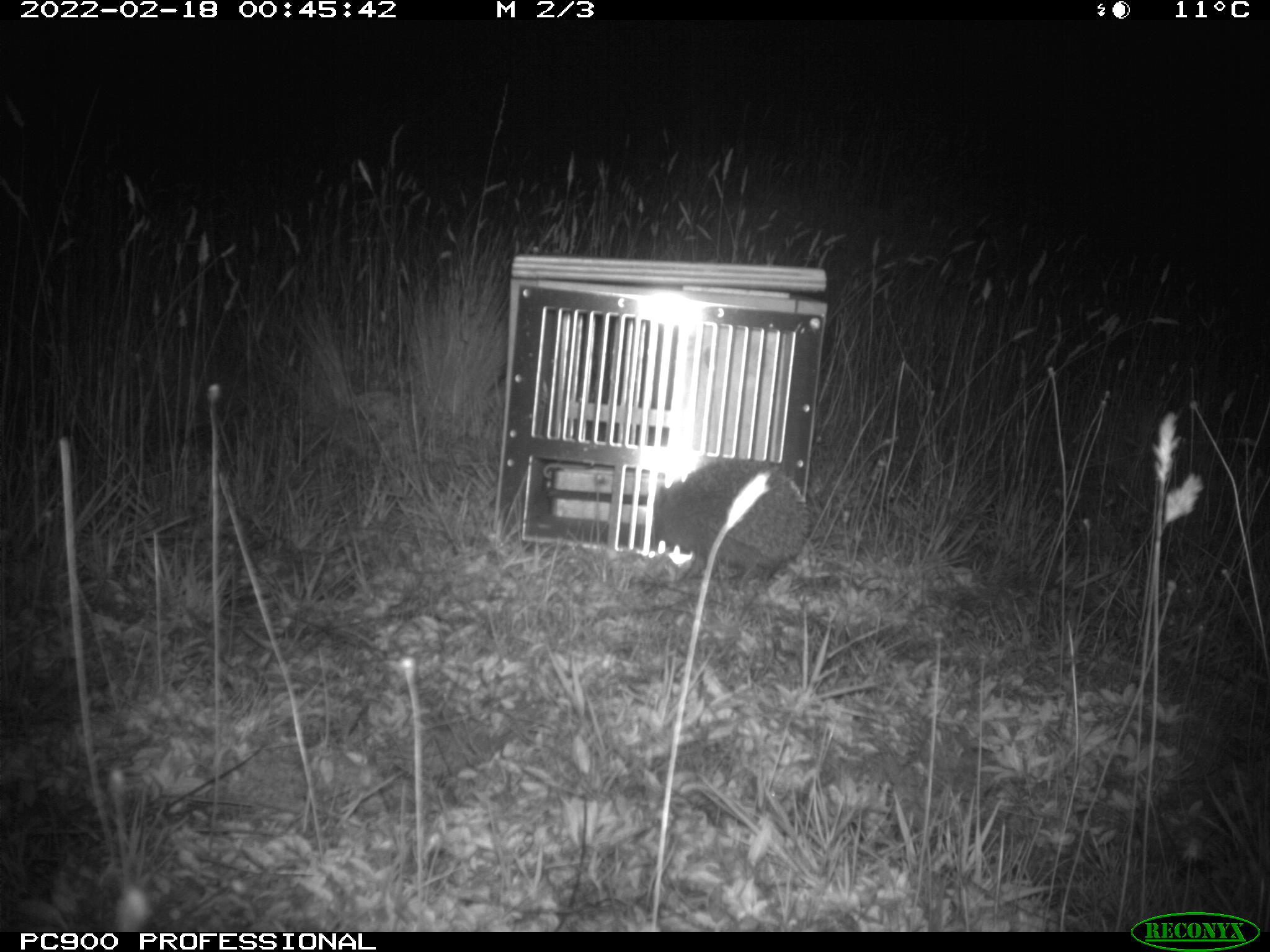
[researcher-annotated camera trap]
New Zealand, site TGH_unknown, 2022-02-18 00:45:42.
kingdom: Animalia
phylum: Chordata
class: Mammalia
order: Eulipotyphla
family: Erinaceidae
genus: Erinaceus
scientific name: Erinaceus europaeus europaeus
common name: european hedgehog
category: hedgehog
Hedgehog (european hedgehog) (Erinaceus europaeus europaeus).